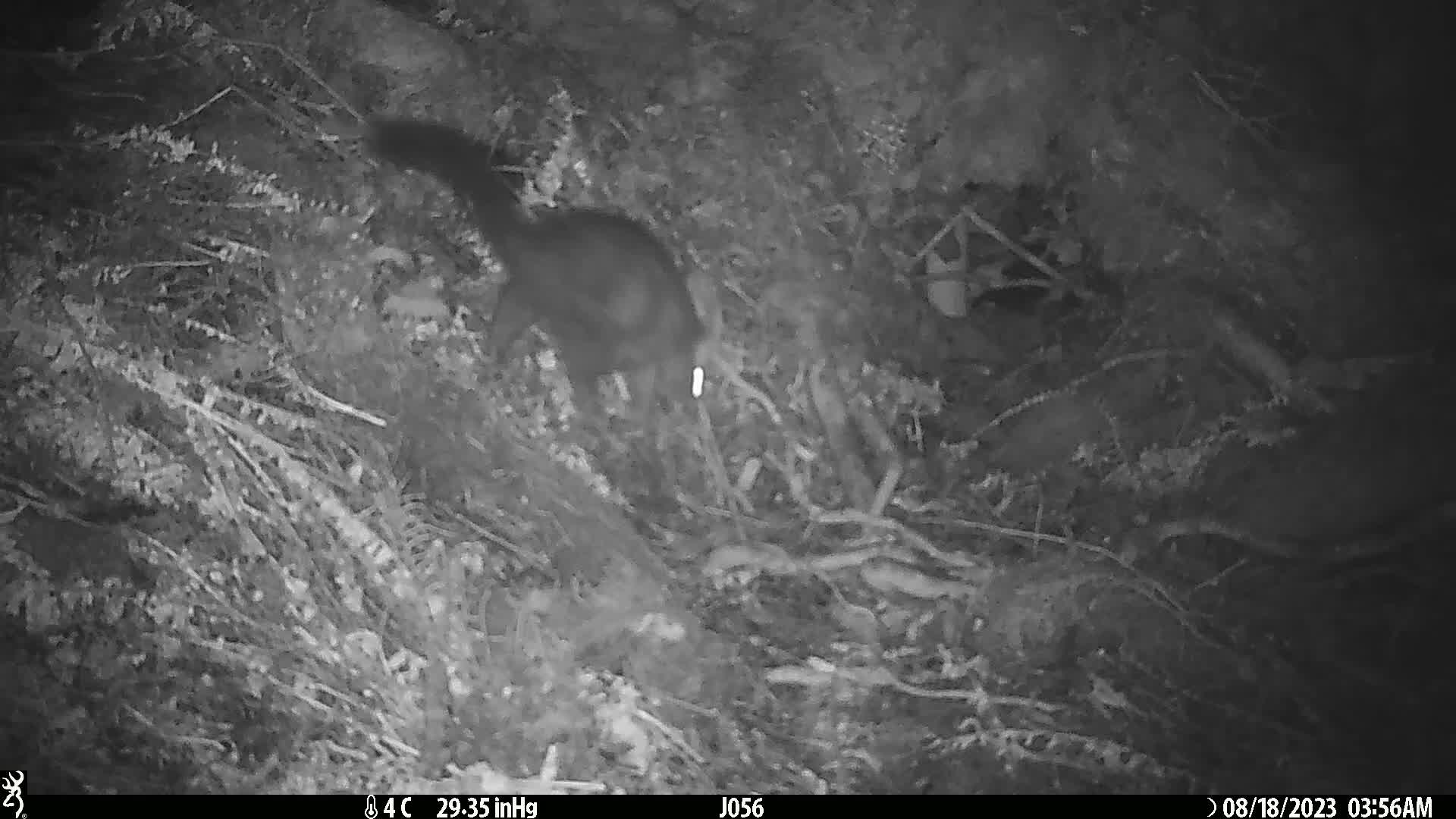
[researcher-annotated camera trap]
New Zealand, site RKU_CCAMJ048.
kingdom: Animalia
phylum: Chordata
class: Mammalia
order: Diprotodontia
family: Phalangeridae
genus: Trichosurus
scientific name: Trichosurus vulpecula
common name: common brushtail possum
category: possum